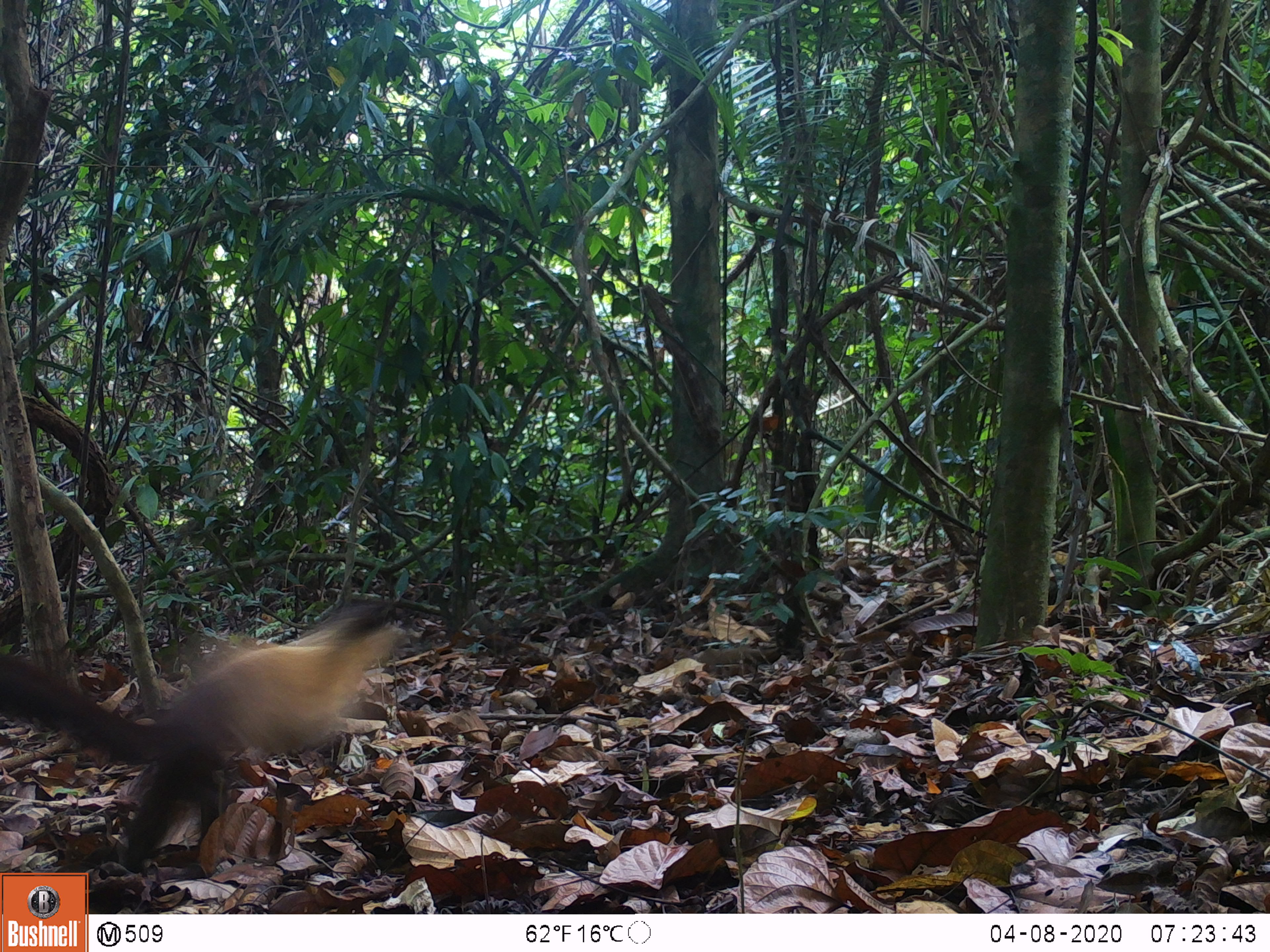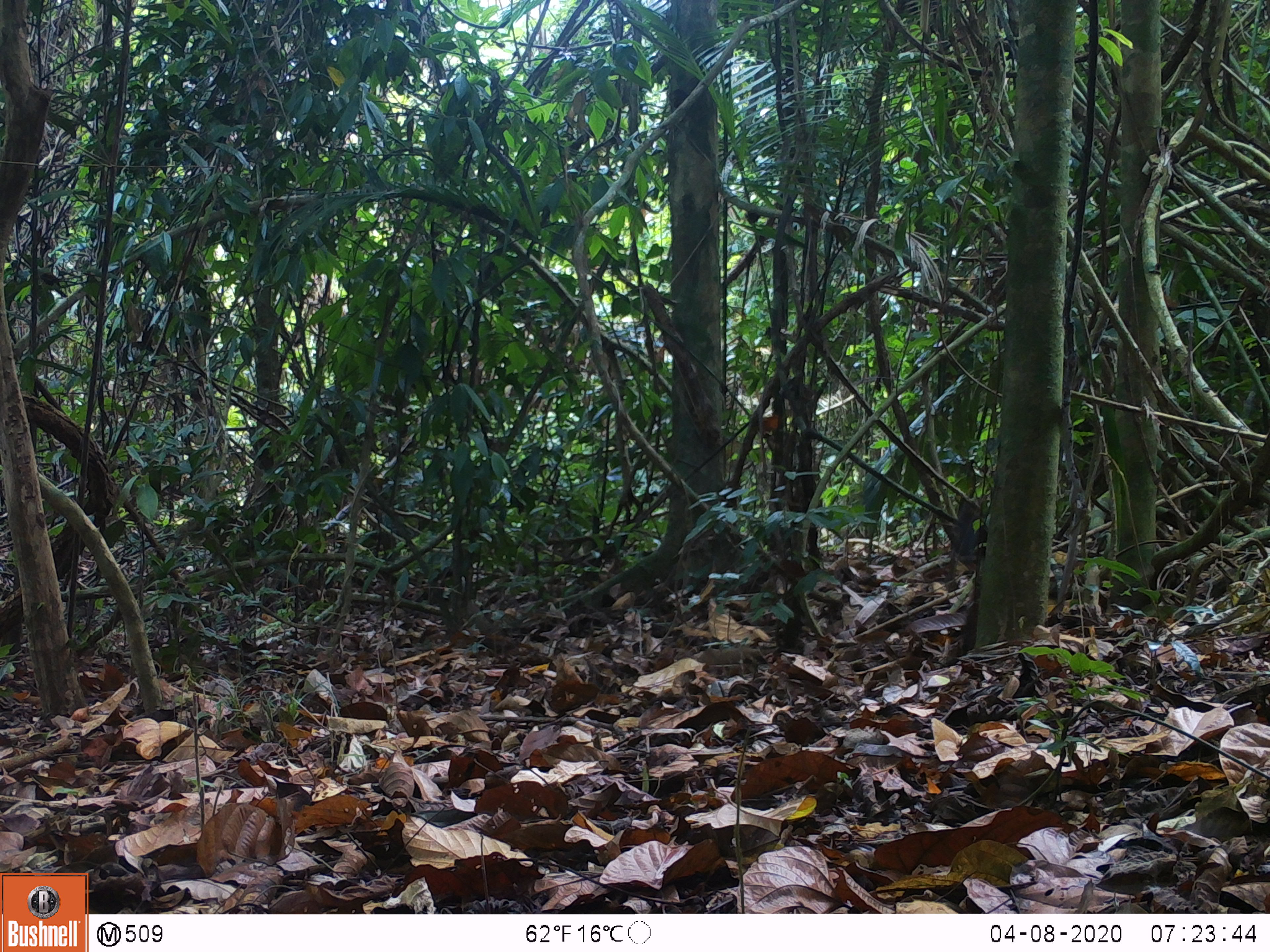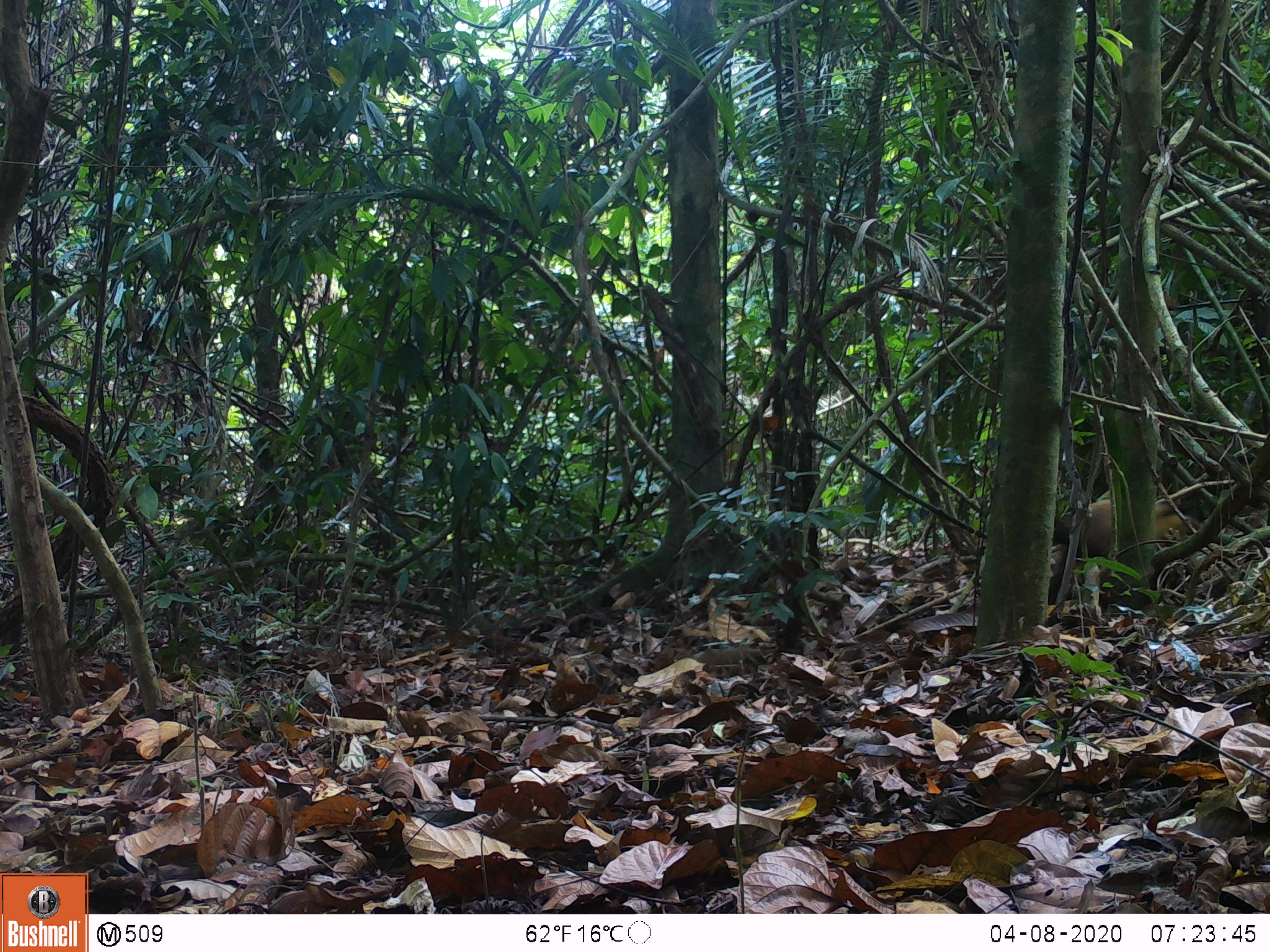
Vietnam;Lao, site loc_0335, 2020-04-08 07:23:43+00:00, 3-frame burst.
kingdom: Animalia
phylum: Chordata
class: Mammalia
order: Carnivora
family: Mustelidae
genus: Martes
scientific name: Martes flavigula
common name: yellow-throated marten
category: yellow throated marten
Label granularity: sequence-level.